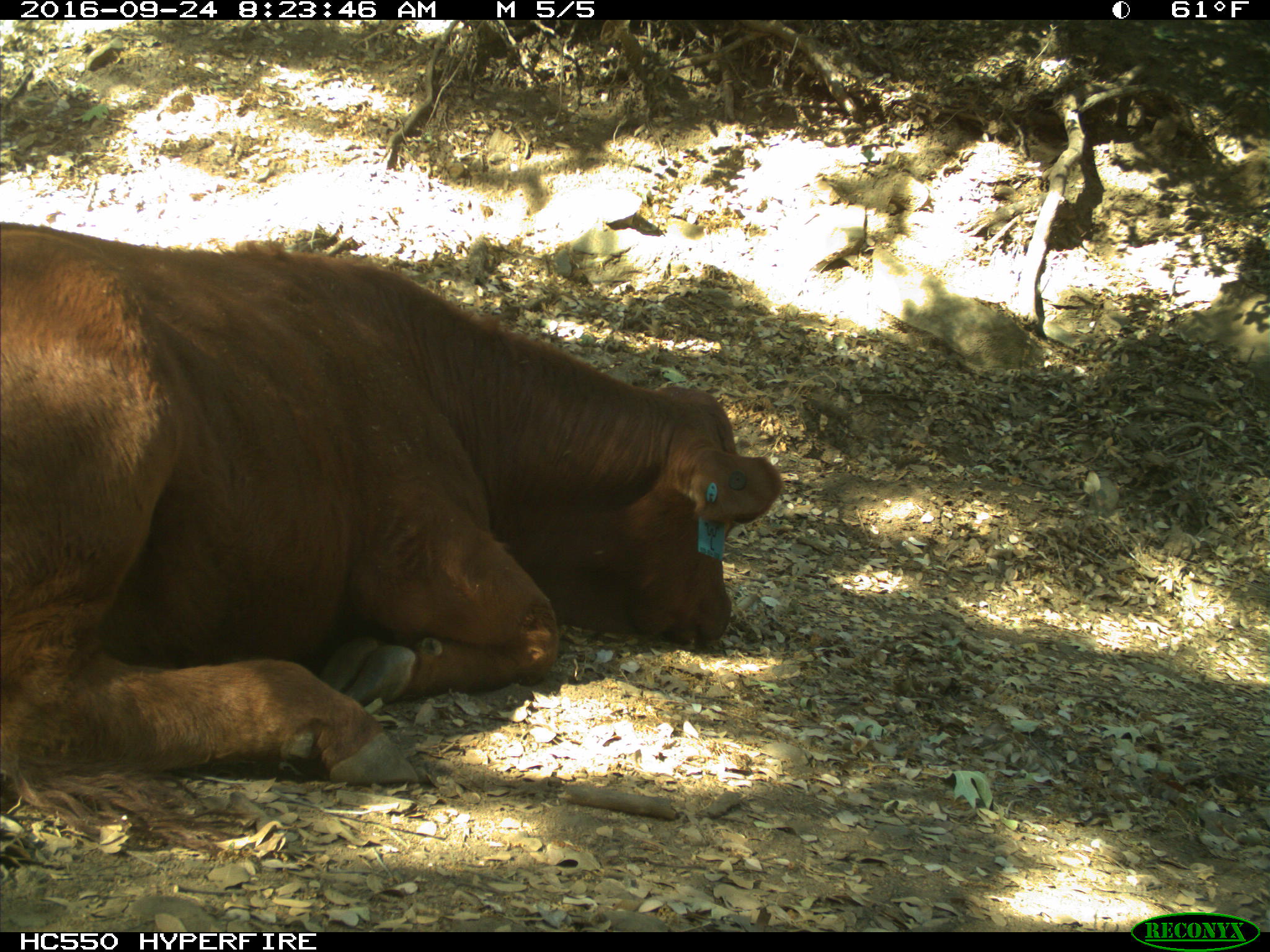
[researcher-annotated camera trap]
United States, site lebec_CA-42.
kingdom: Animalia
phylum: Chordata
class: Mammalia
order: Artiodactyla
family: Bovidae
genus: Bos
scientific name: Bos taurus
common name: domestic cow